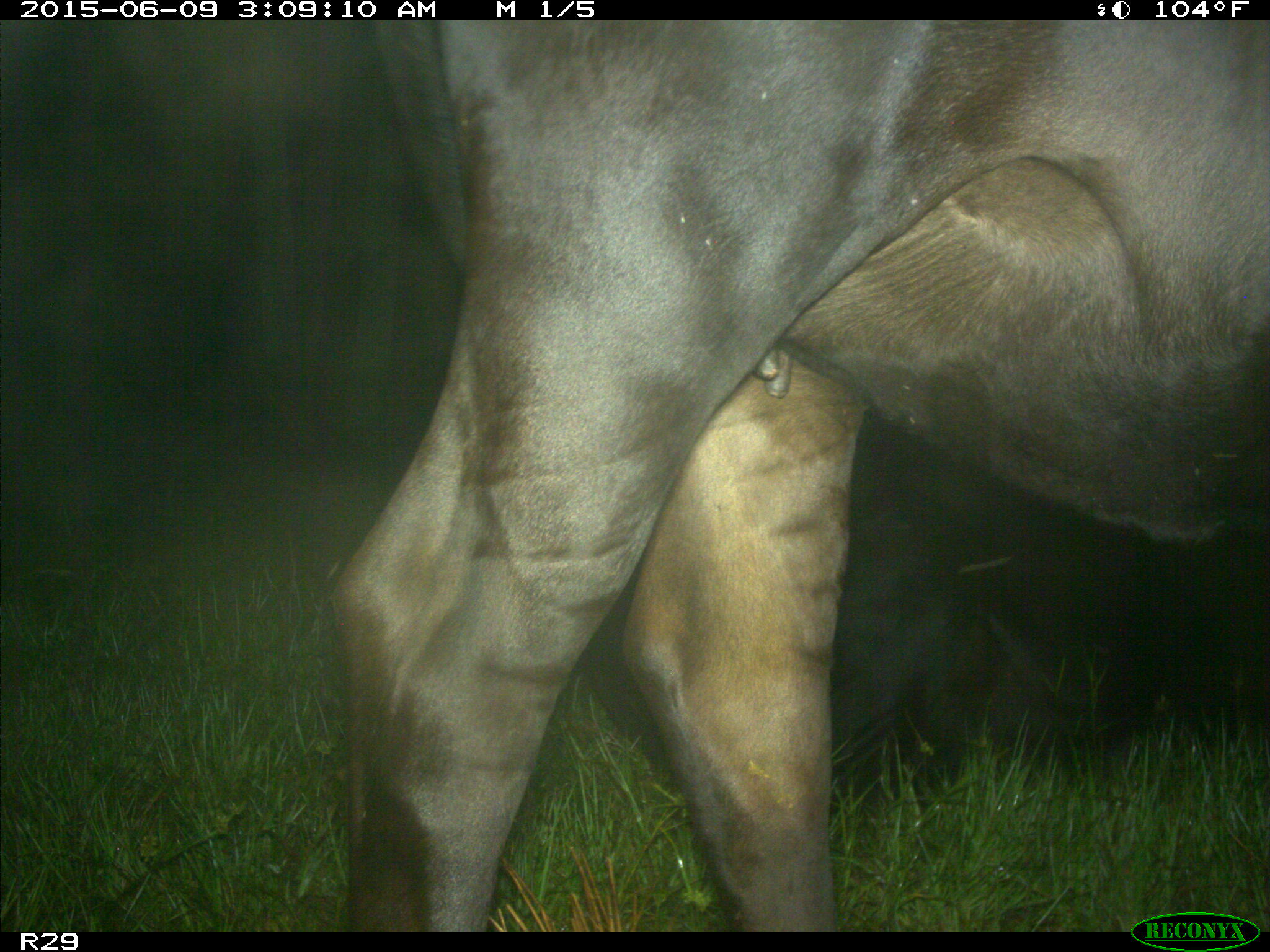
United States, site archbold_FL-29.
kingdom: Animalia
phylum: Chordata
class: Mammalia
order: Artiodactyla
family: Bovidae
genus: Bos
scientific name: Bos taurus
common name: domestic cow